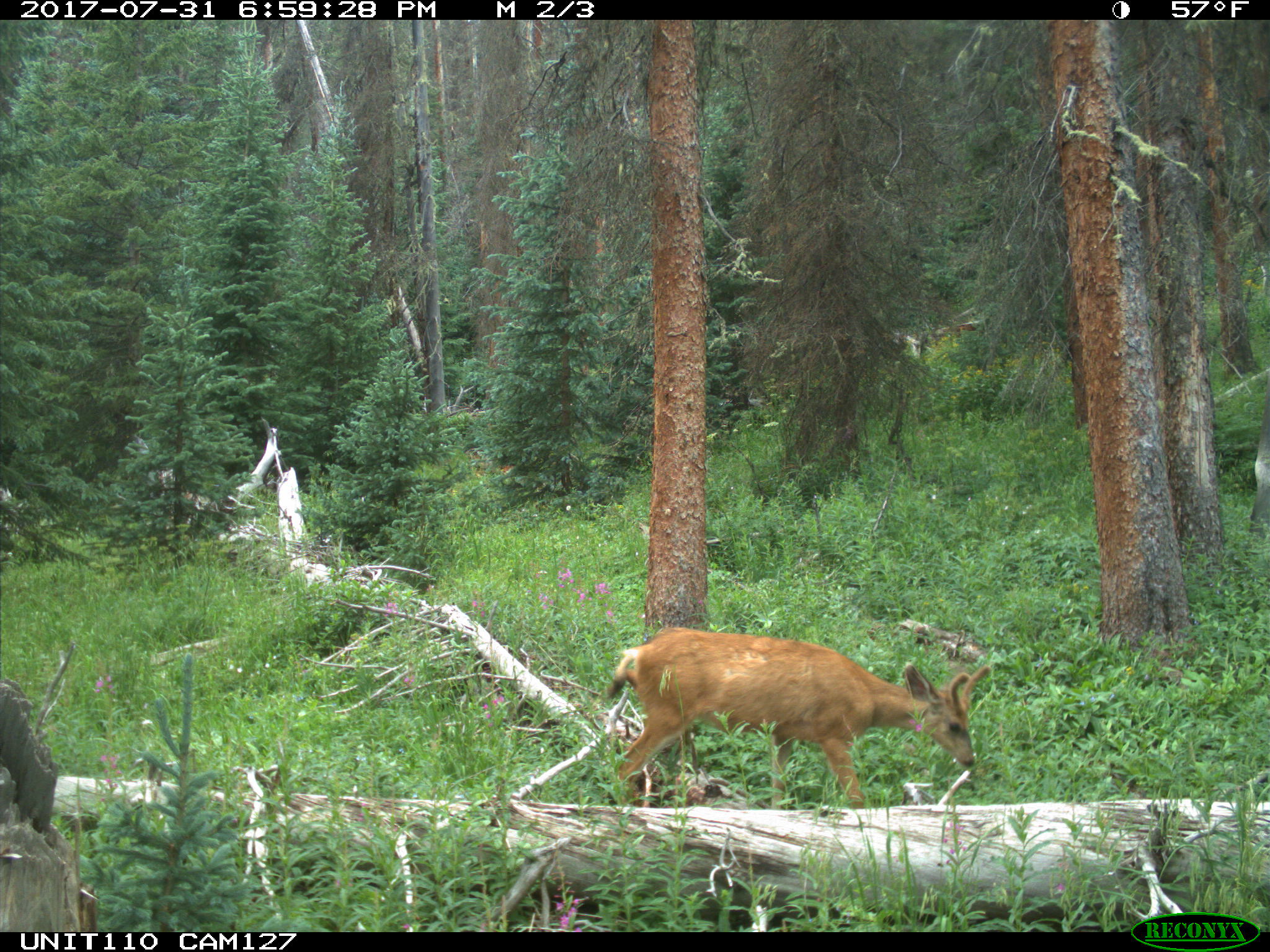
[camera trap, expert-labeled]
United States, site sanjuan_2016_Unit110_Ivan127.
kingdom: Animalia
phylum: Chordata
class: Mammalia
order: Artiodactyla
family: Cervidae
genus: Odocoileus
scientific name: Odocoileus hemionus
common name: mule deer